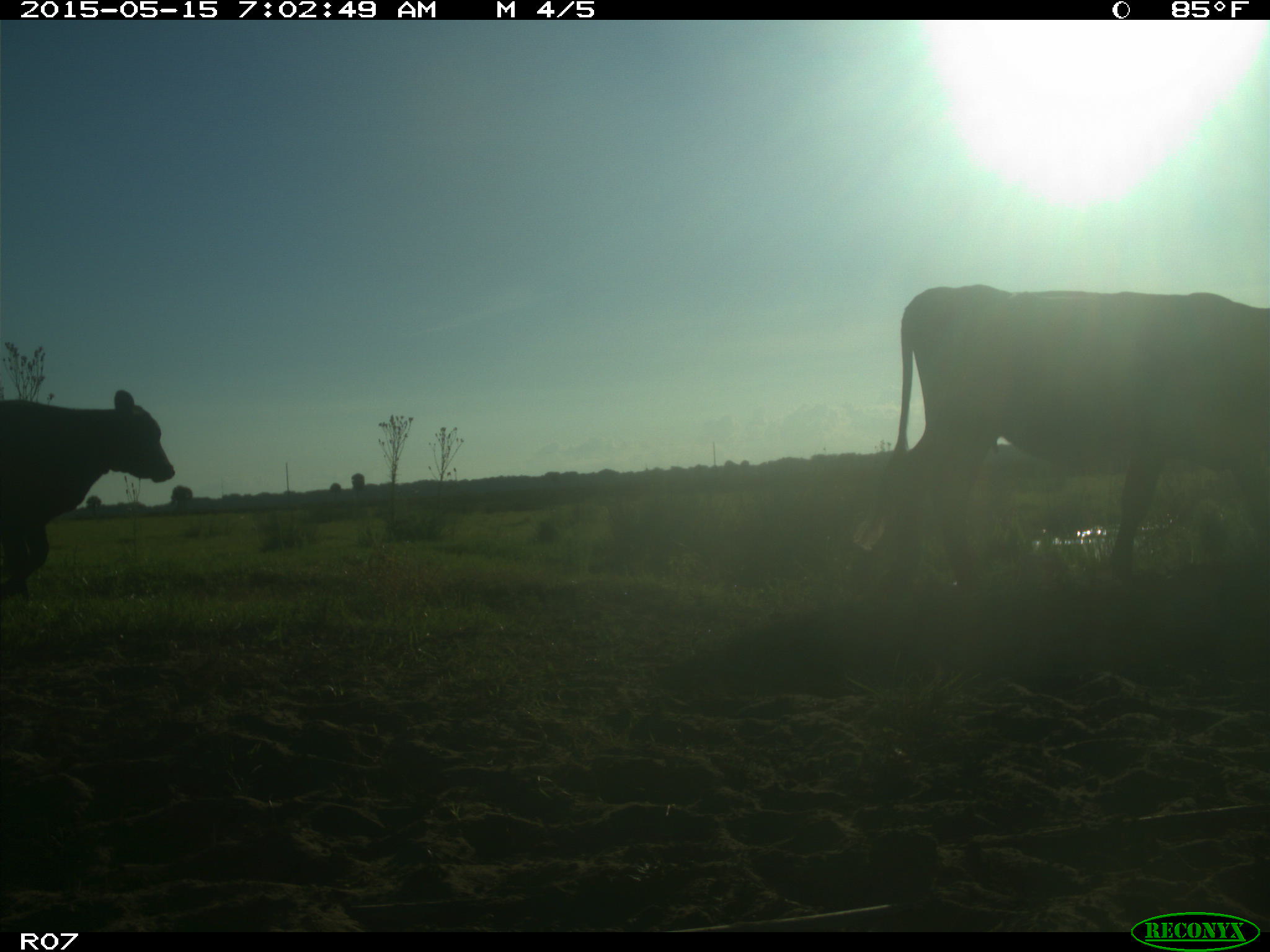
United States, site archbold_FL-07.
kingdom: Animalia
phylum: Chordata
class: Mammalia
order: Artiodactyla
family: Bovidae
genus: Bos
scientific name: Bos taurus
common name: domestic cow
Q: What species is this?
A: Bos taurus (domestic cow).